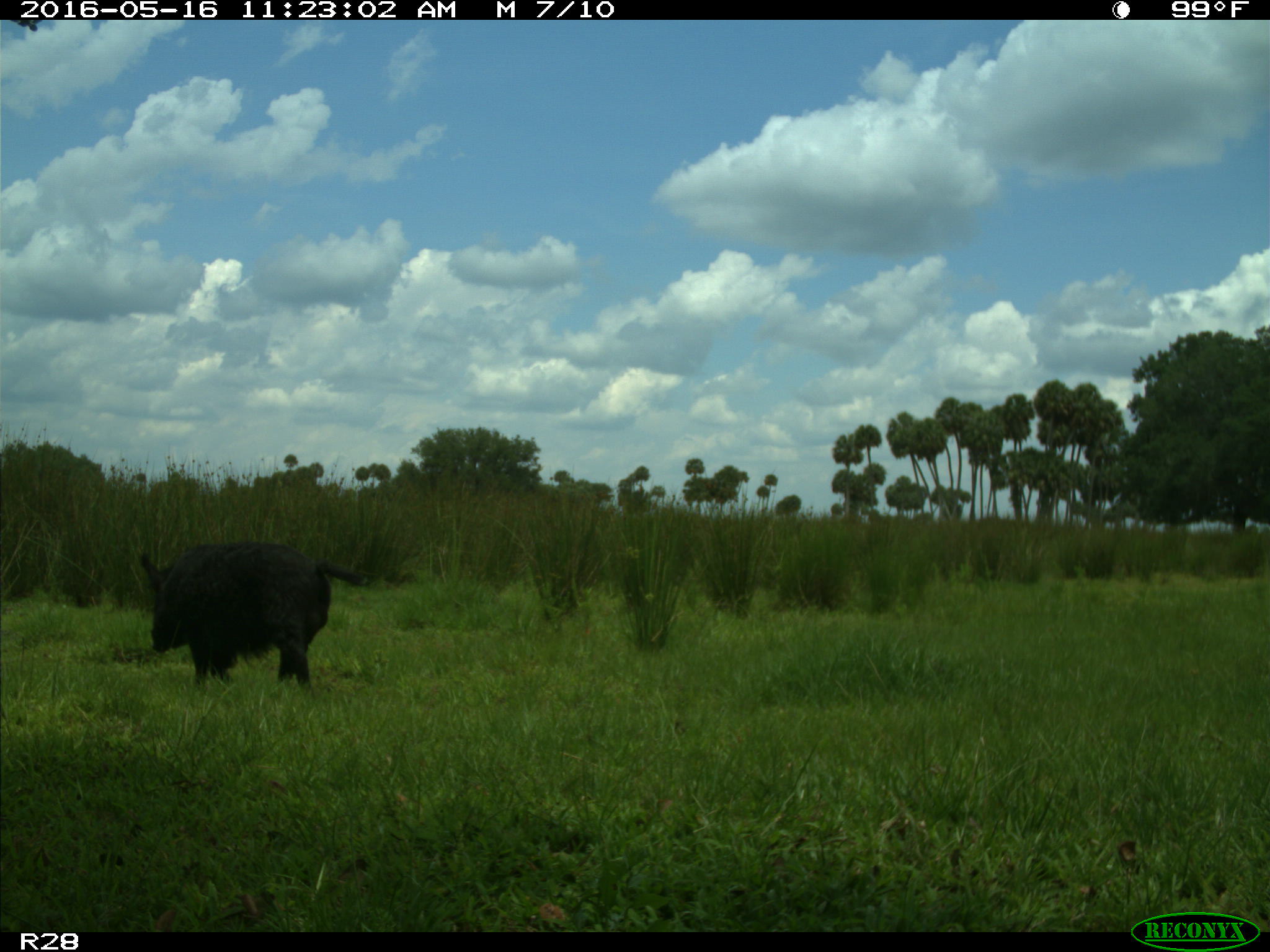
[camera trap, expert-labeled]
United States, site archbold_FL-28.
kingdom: Animalia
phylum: Chordata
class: Mammalia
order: Artiodactyla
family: Suidae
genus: Sus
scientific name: Sus scrofa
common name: wild boar